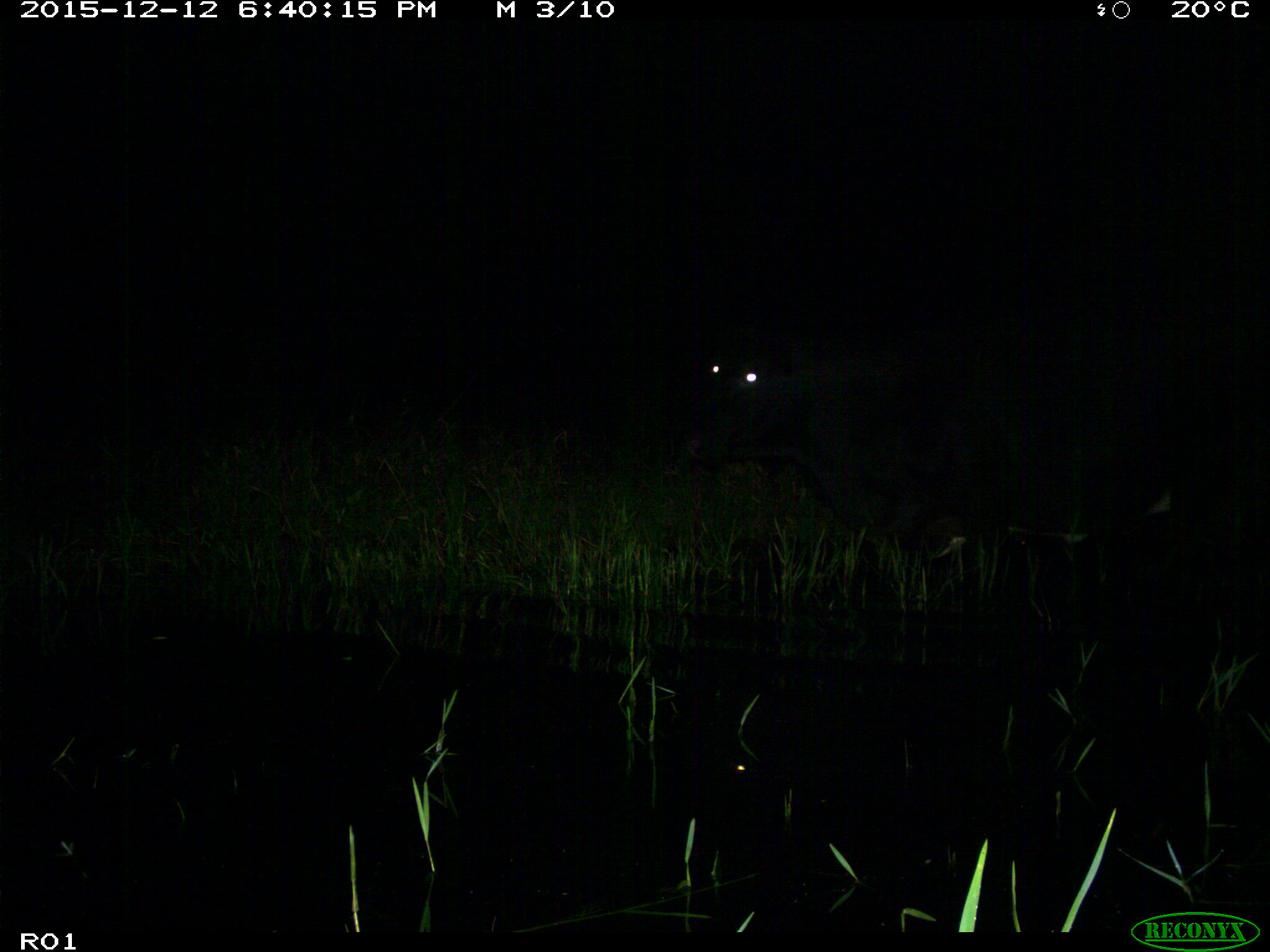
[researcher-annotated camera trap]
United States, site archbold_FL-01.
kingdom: Animalia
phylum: Chordata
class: Mammalia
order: Artiodactyla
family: Bovidae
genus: Bos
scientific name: Bos taurus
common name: domestic cow